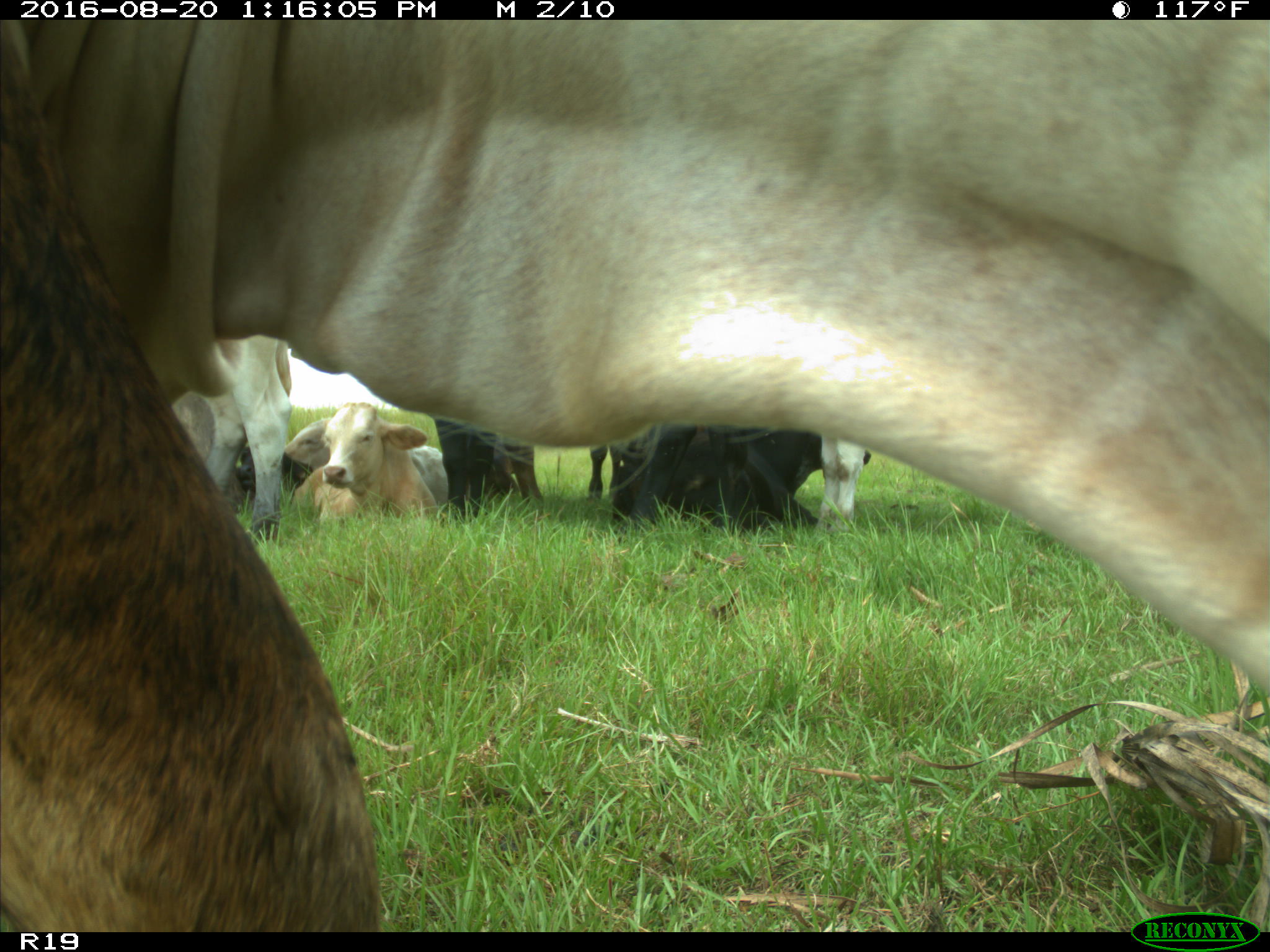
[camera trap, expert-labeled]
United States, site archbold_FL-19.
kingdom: Animalia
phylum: Chordata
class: Mammalia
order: Artiodactyla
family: Bovidae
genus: Bos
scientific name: Bos taurus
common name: domestic cow